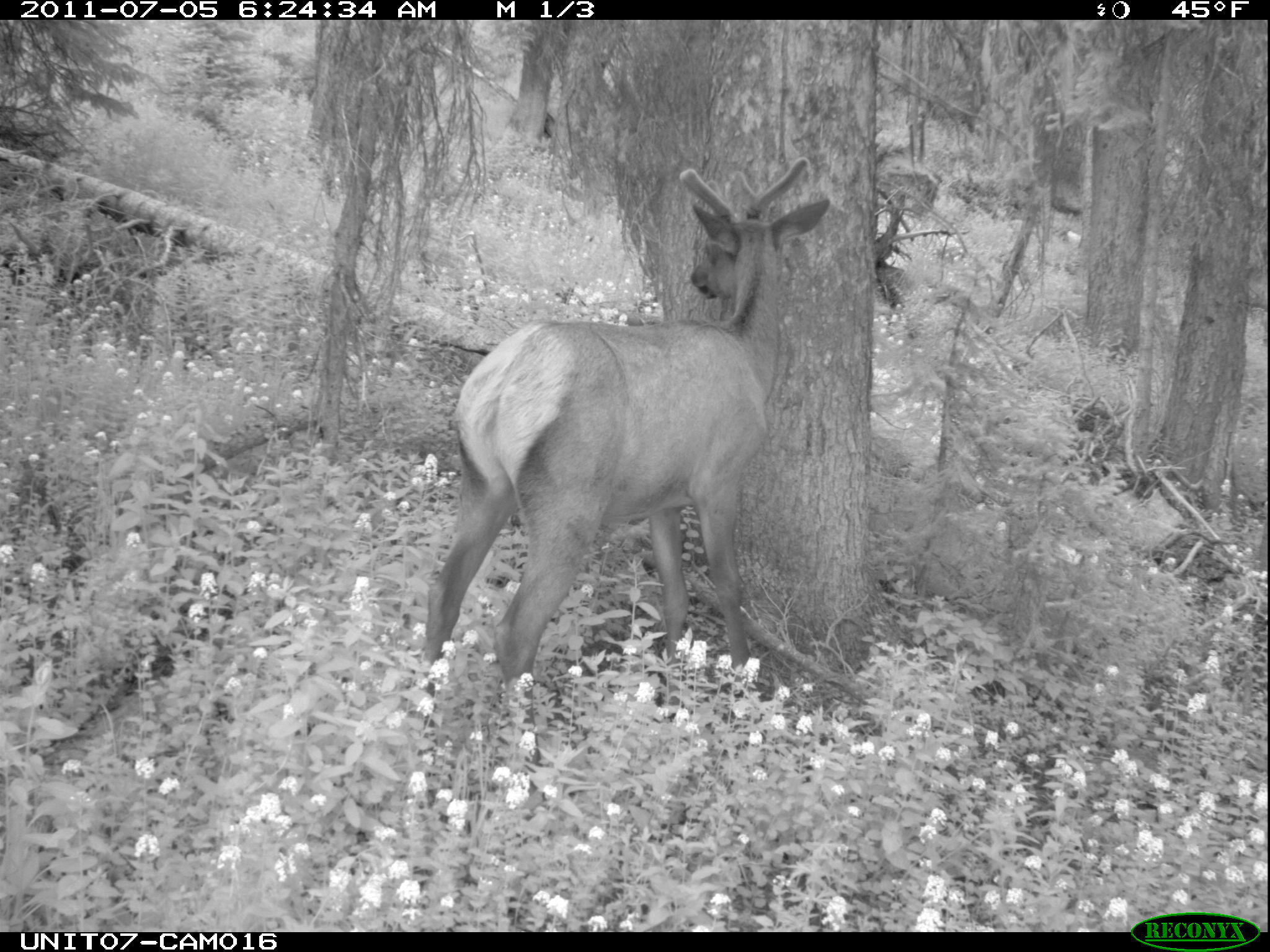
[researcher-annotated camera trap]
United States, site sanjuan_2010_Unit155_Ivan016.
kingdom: Animalia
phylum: Chordata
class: Mammalia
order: Artiodactyla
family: Cervidae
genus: Cervus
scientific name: Cervus elaphus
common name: red deer